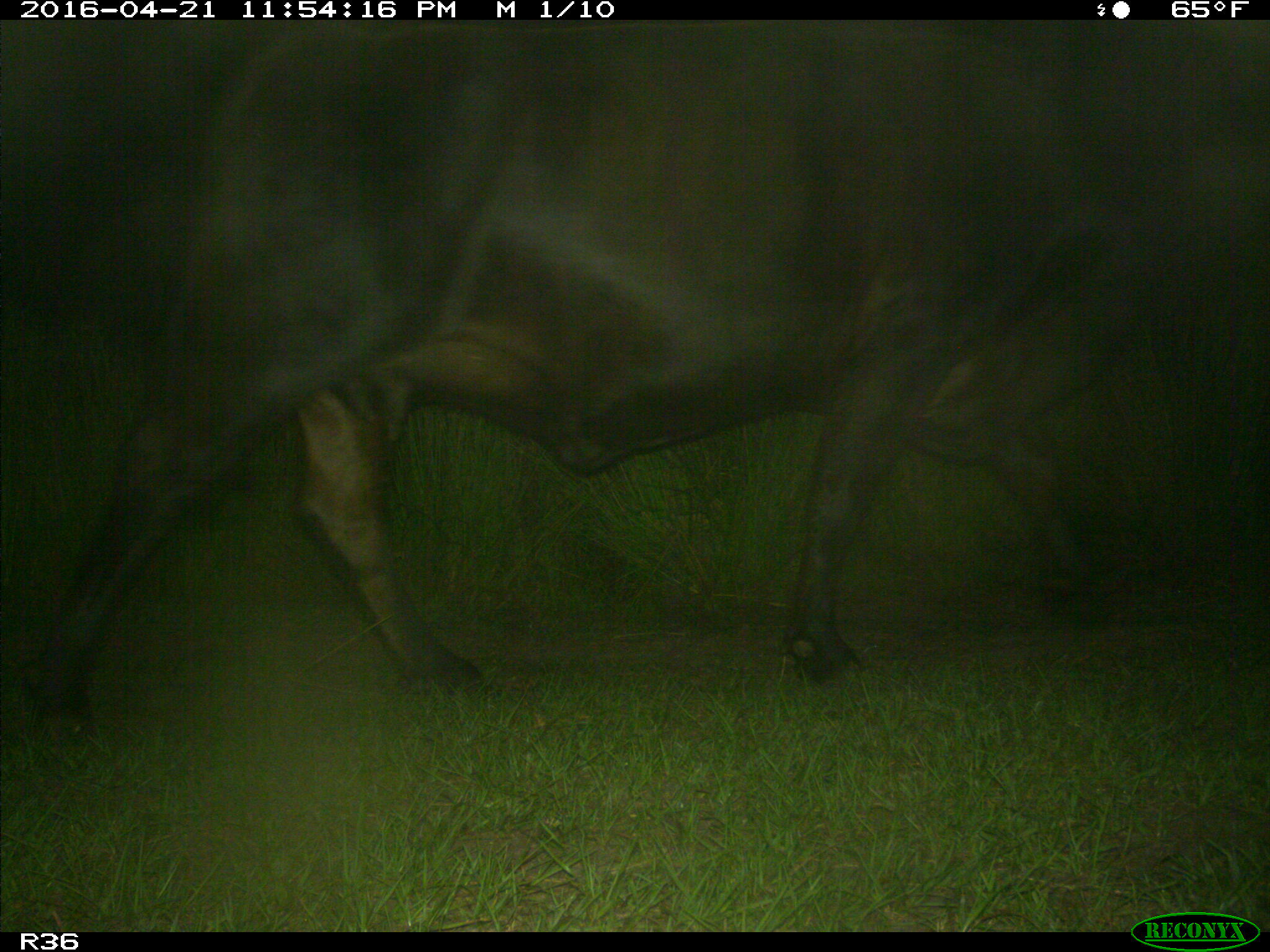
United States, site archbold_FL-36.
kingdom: Animalia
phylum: Chordata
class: Mammalia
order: Artiodactyla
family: Bovidae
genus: Bos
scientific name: Bos taurus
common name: domestic cow